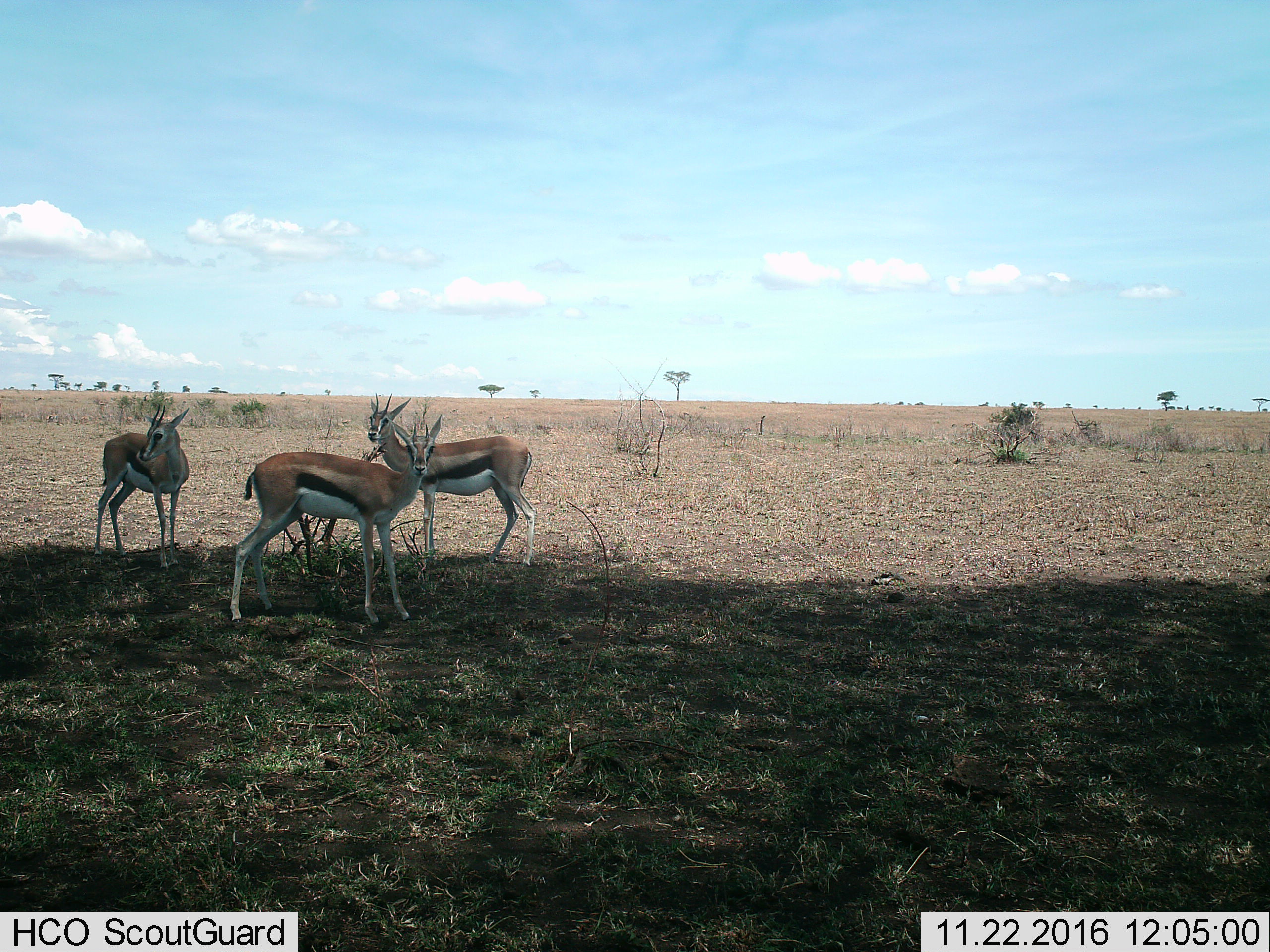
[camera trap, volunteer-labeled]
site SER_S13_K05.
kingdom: Animalia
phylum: Chordata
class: Mammalia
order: Artiodactyla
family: Bovidae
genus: Eudorcas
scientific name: Eudorcas thomsonii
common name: thomson's gazelle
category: gazellethomsons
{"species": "gazellethomsons (thomson's gazelle) (Eudorcas thomsonii)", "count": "3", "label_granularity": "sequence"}